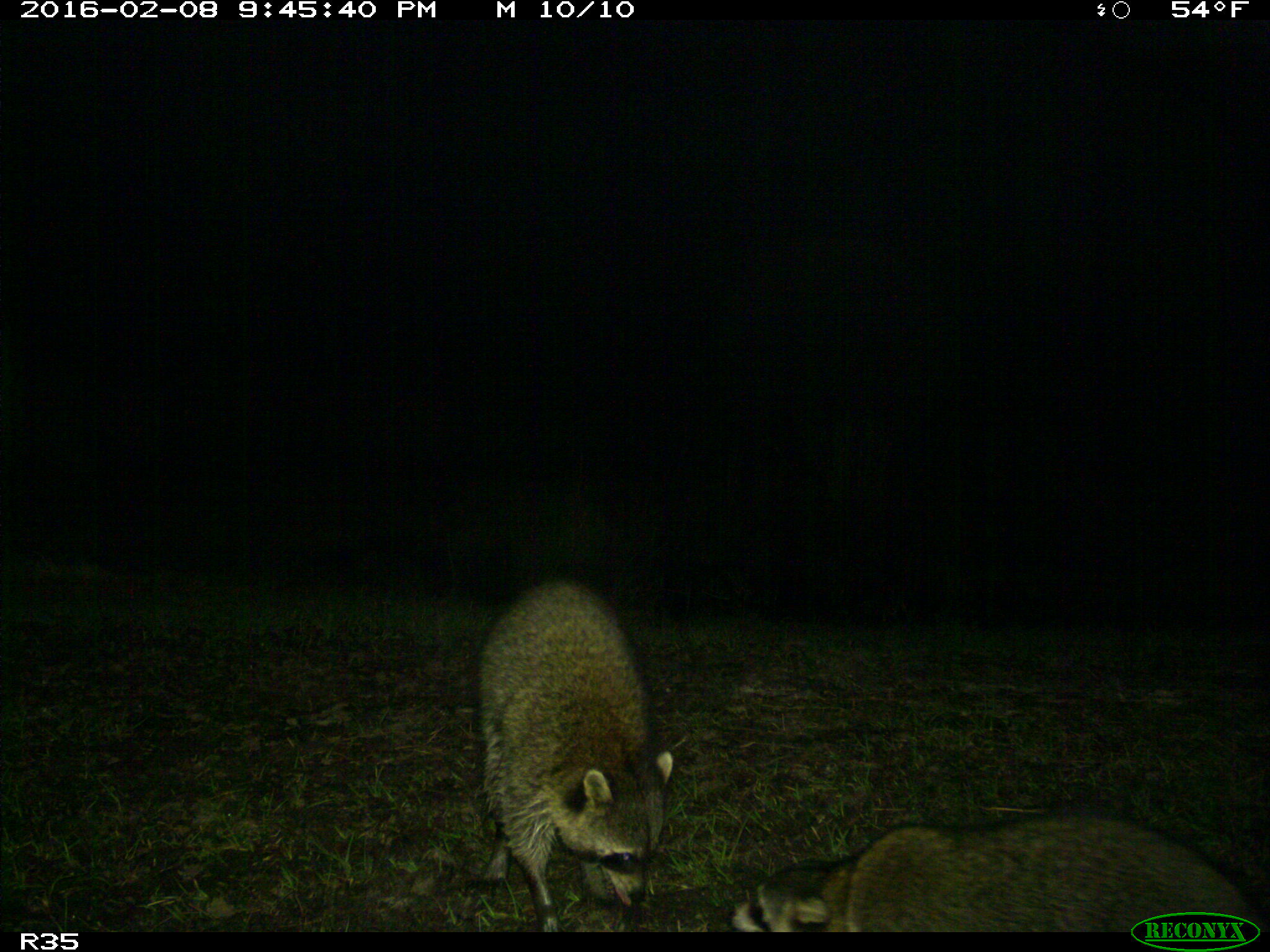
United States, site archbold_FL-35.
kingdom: Animalia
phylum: Chordata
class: Mammalia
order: Carnivora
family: Procyonidae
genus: Procyon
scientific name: Procyon lotor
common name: common raccoon